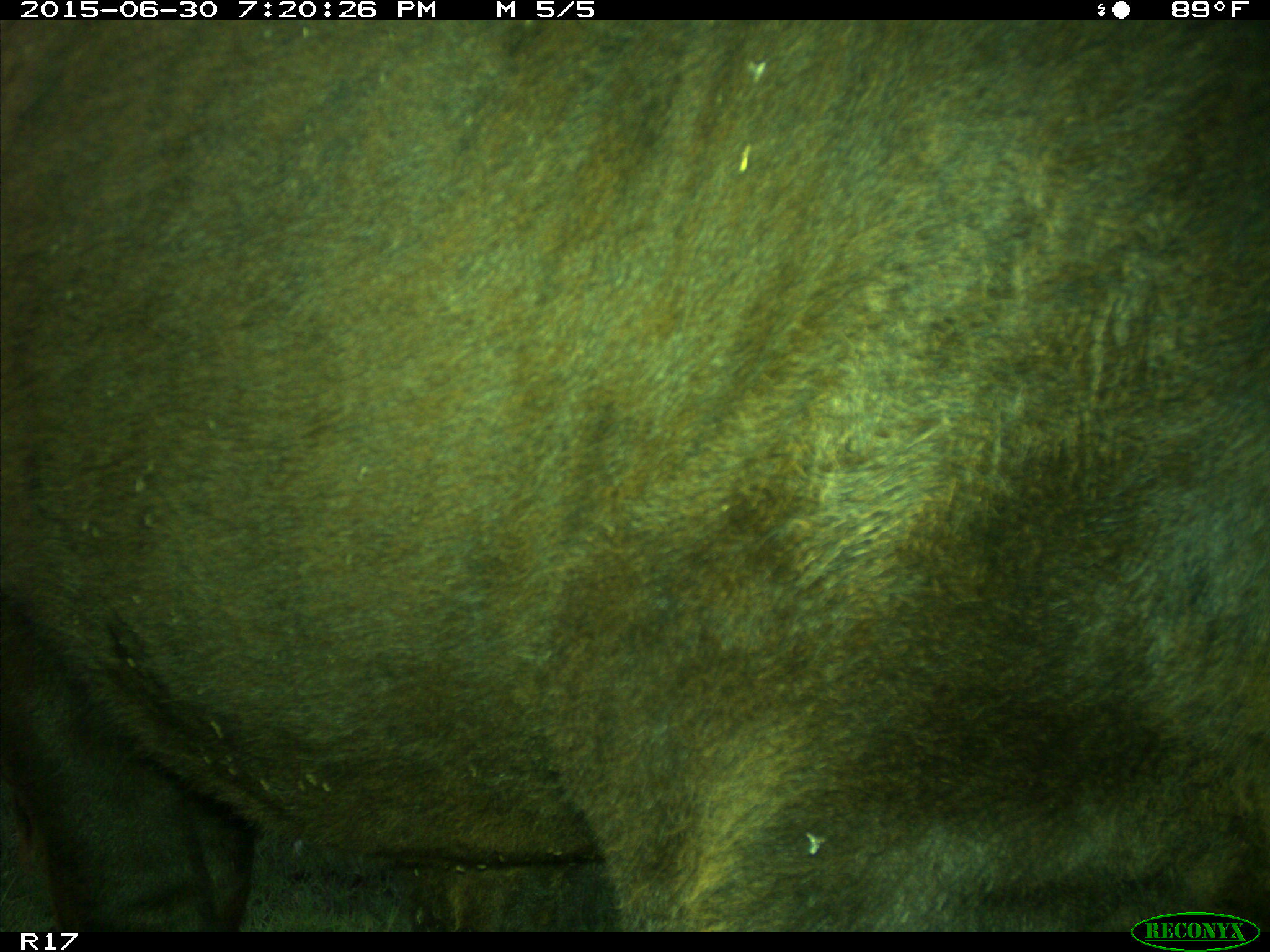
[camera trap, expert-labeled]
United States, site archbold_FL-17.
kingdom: Animalia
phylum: Chordata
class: Mammalia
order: Artiodactyla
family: Bovidae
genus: Bos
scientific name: Bos taurus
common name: domestic cow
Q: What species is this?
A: Bos taurus (domestic cow).